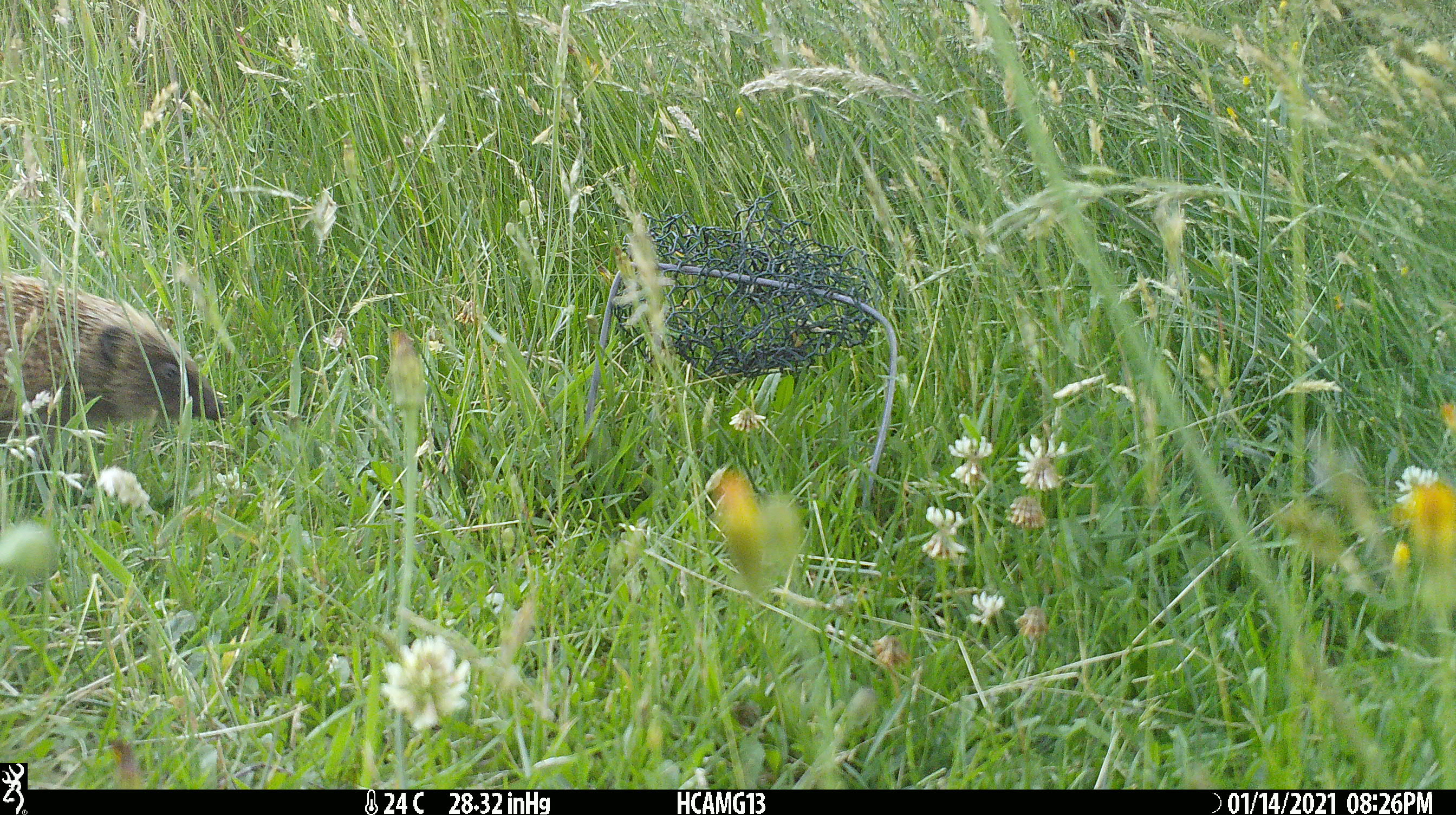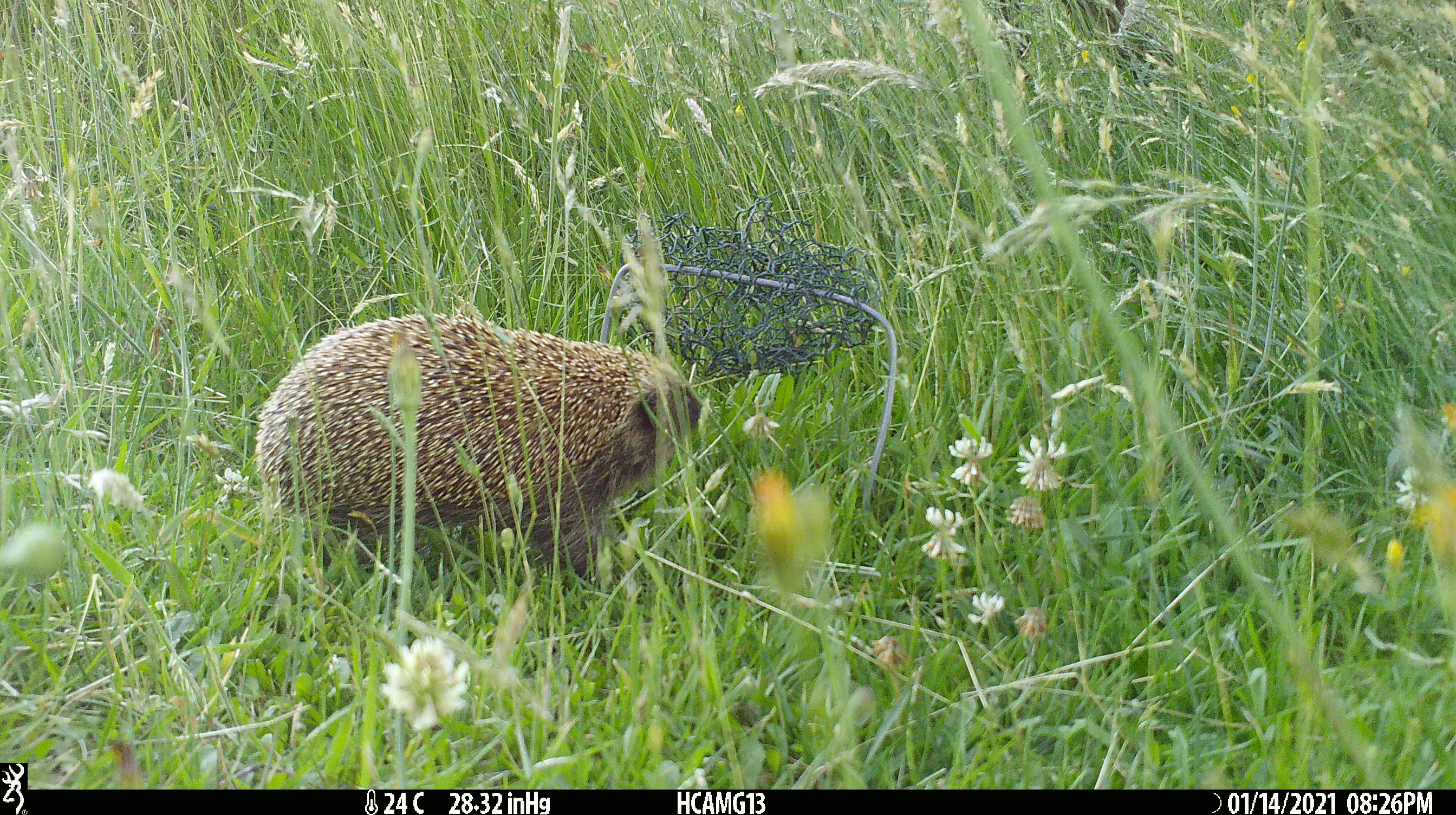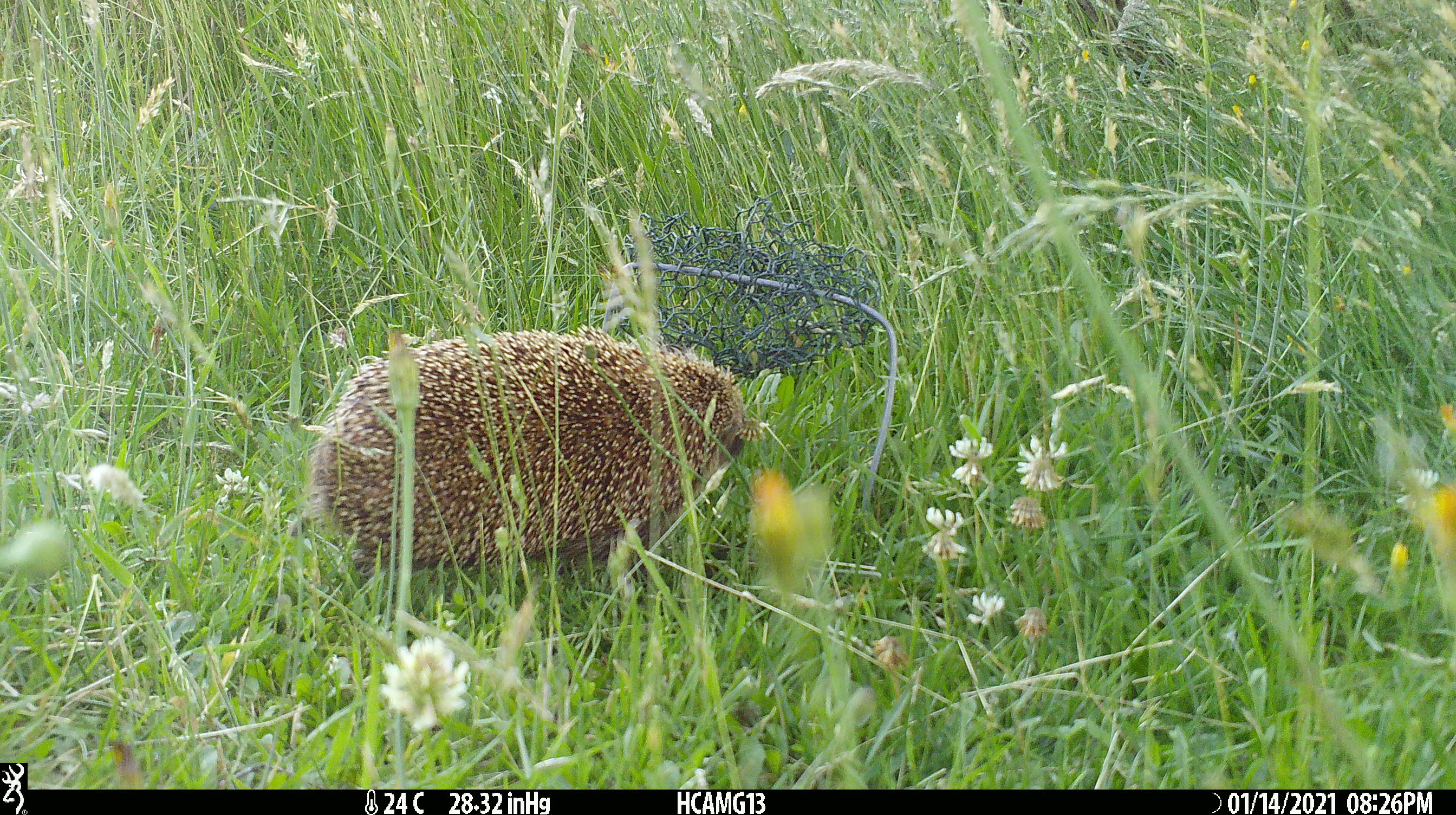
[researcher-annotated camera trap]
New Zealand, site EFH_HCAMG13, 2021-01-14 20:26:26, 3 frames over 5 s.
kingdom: Animalia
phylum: Chordata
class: Mammalia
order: Eulipotyphla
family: Erinaceidae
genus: Erinaceus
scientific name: Erinaceus europaeus europaeus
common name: european hedgehog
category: hedgehog